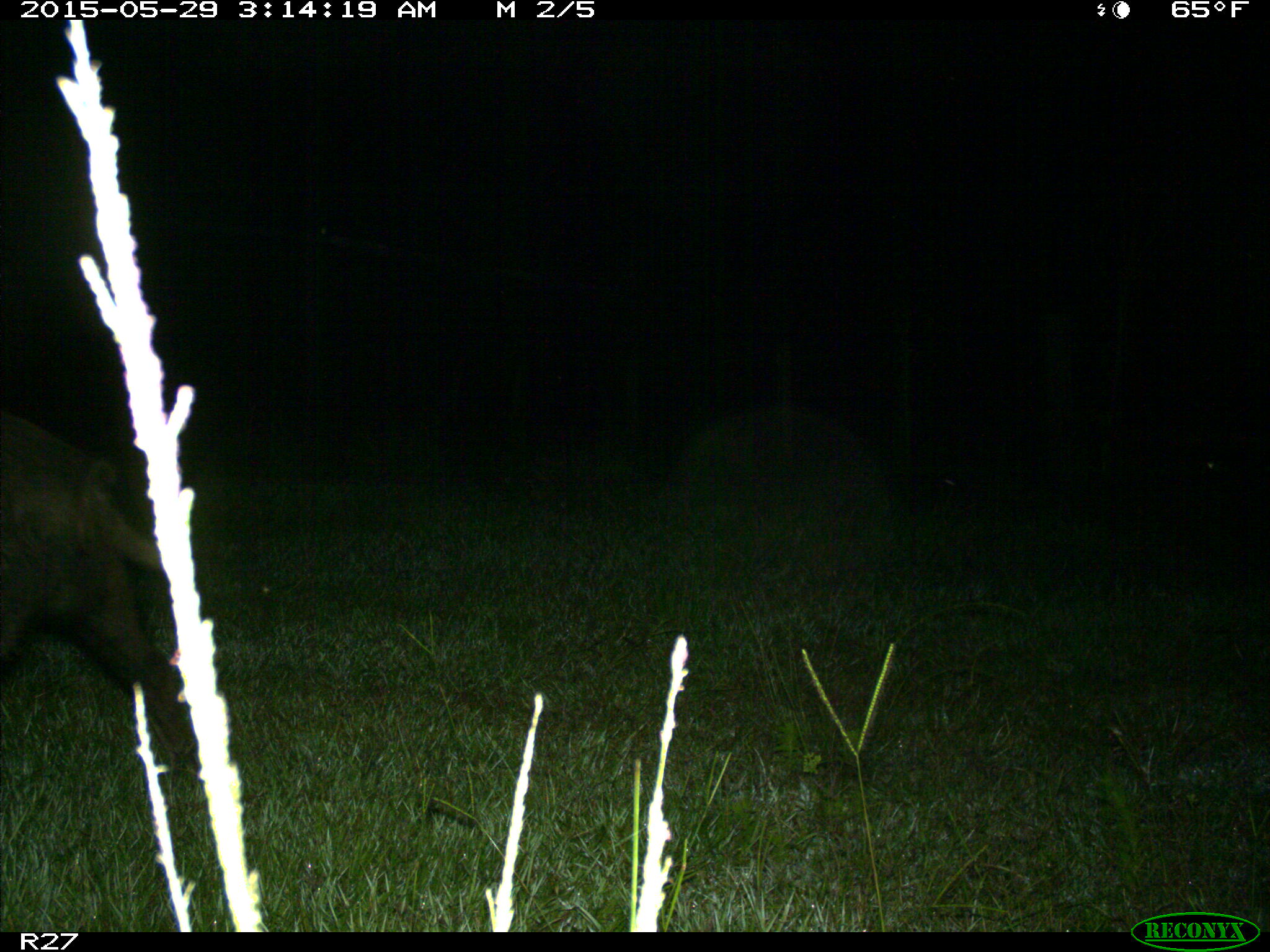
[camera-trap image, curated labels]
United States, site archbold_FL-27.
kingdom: Animalia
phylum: Chordata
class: Mammalia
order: Artiodactyla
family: Suidae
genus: Sus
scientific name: Sus scrofa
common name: wild boar